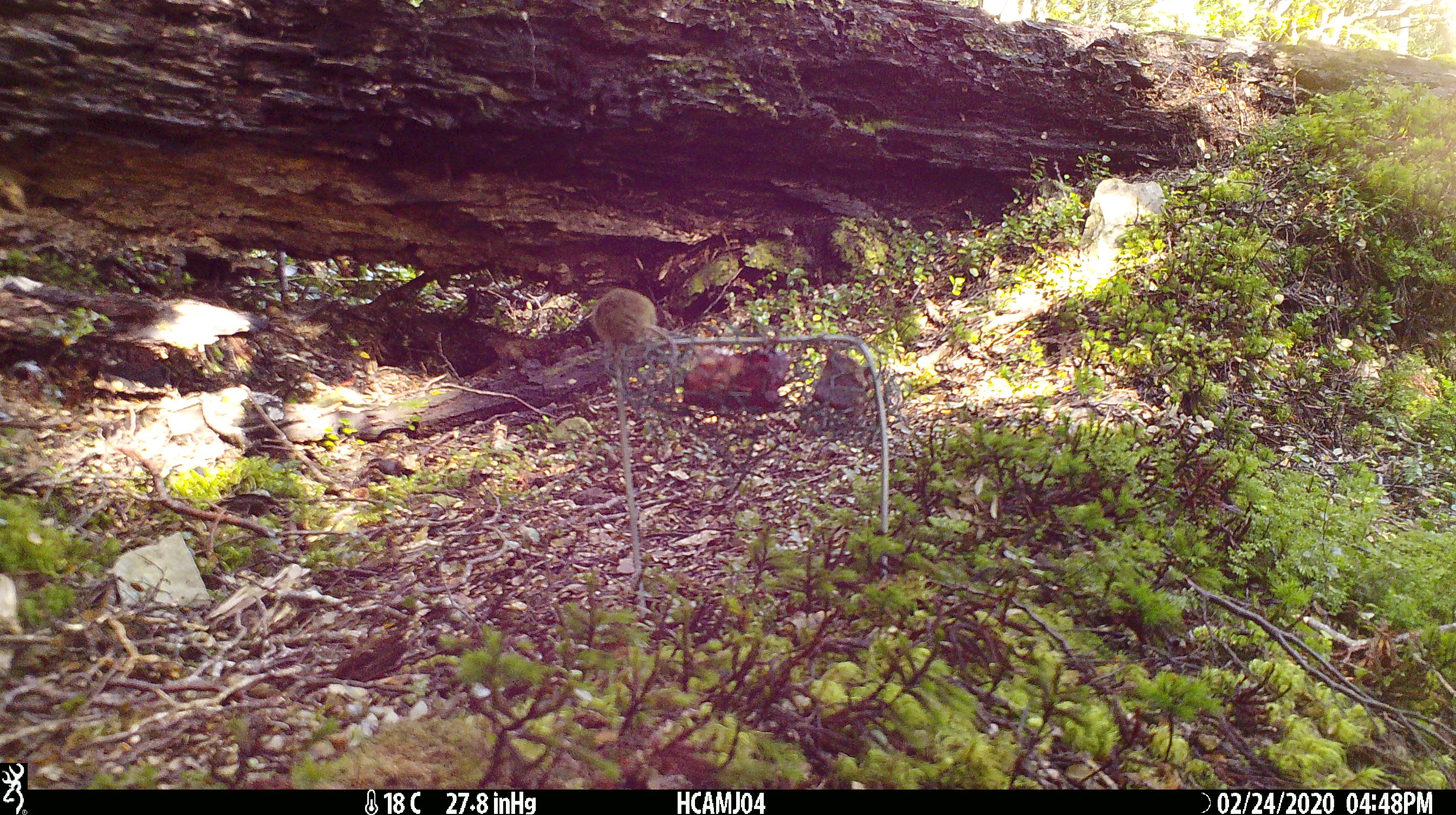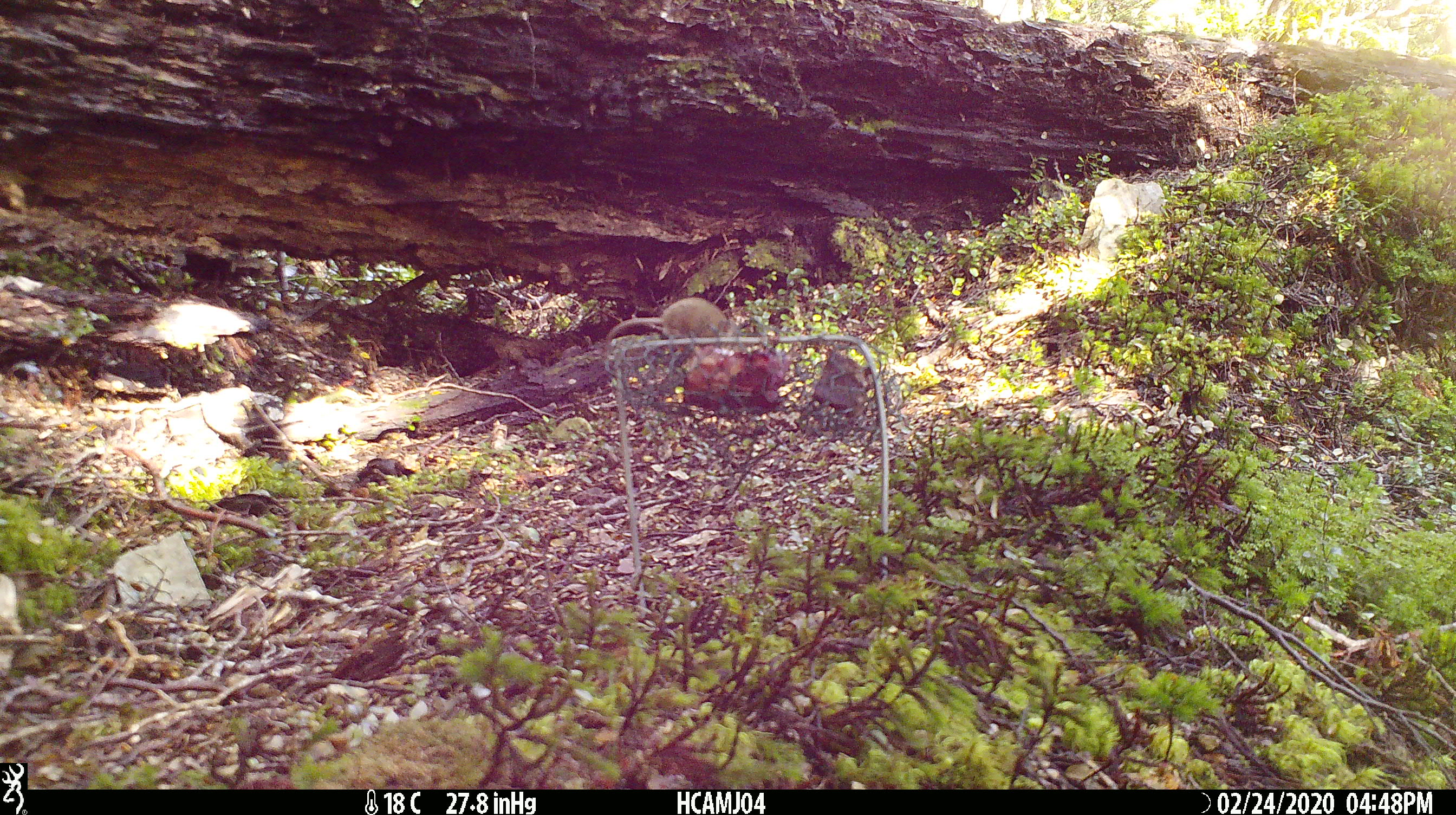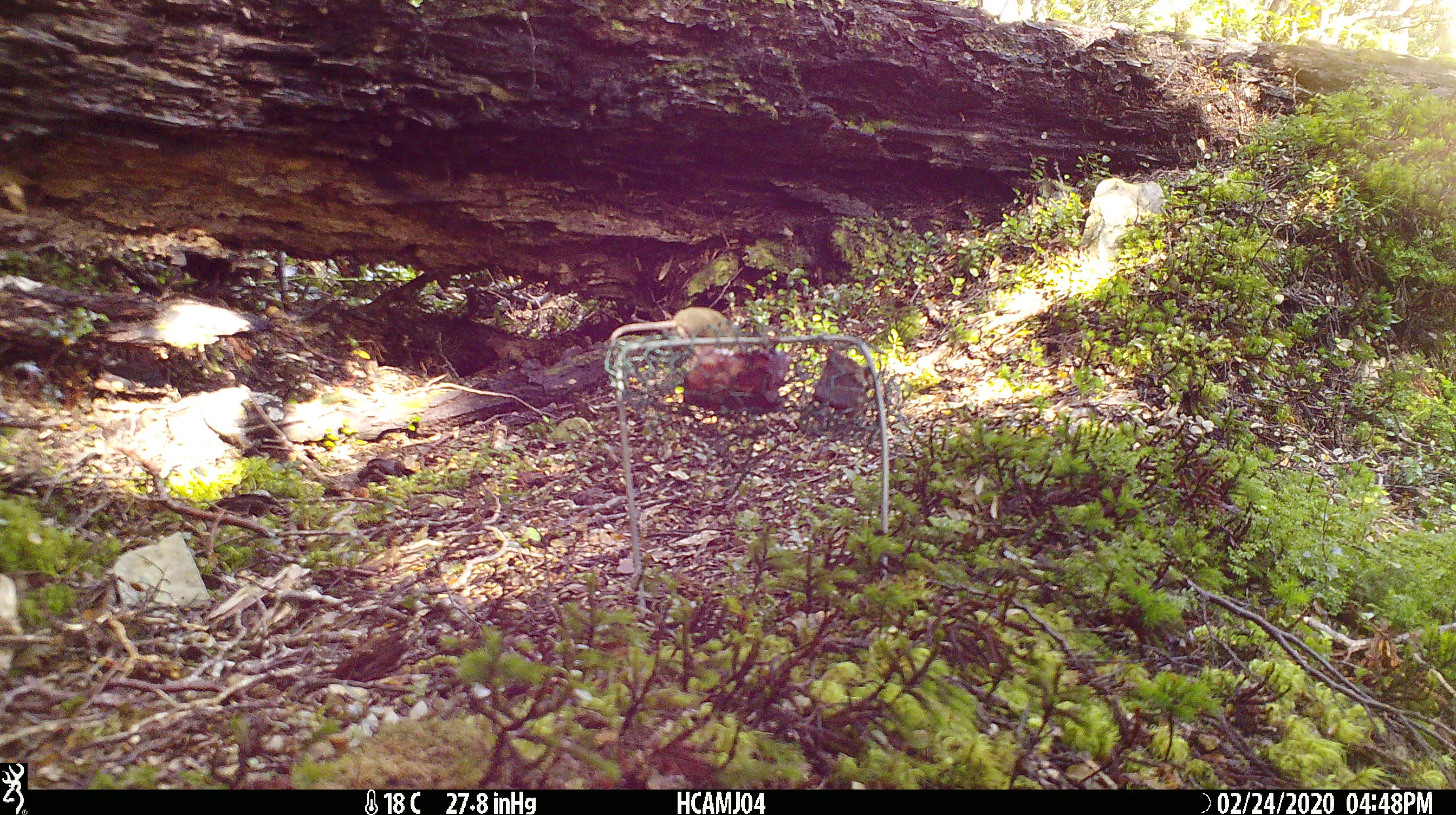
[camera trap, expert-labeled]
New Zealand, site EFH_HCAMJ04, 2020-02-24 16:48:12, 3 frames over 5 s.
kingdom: Animalia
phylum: Chordata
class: Mammalia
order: Rodentia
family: Muridae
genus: Mus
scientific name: Mus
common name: mouse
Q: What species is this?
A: Mouse (Mus).